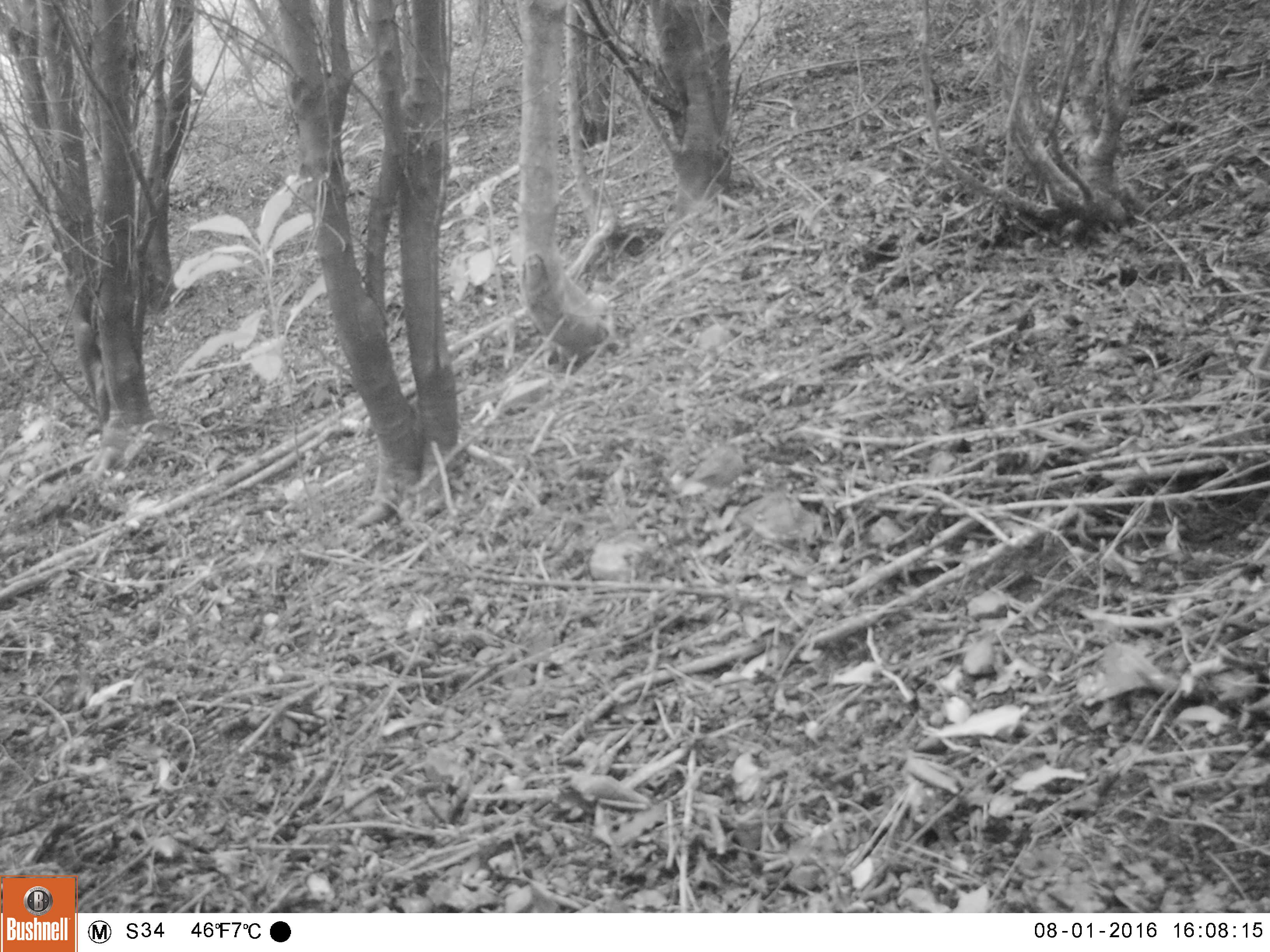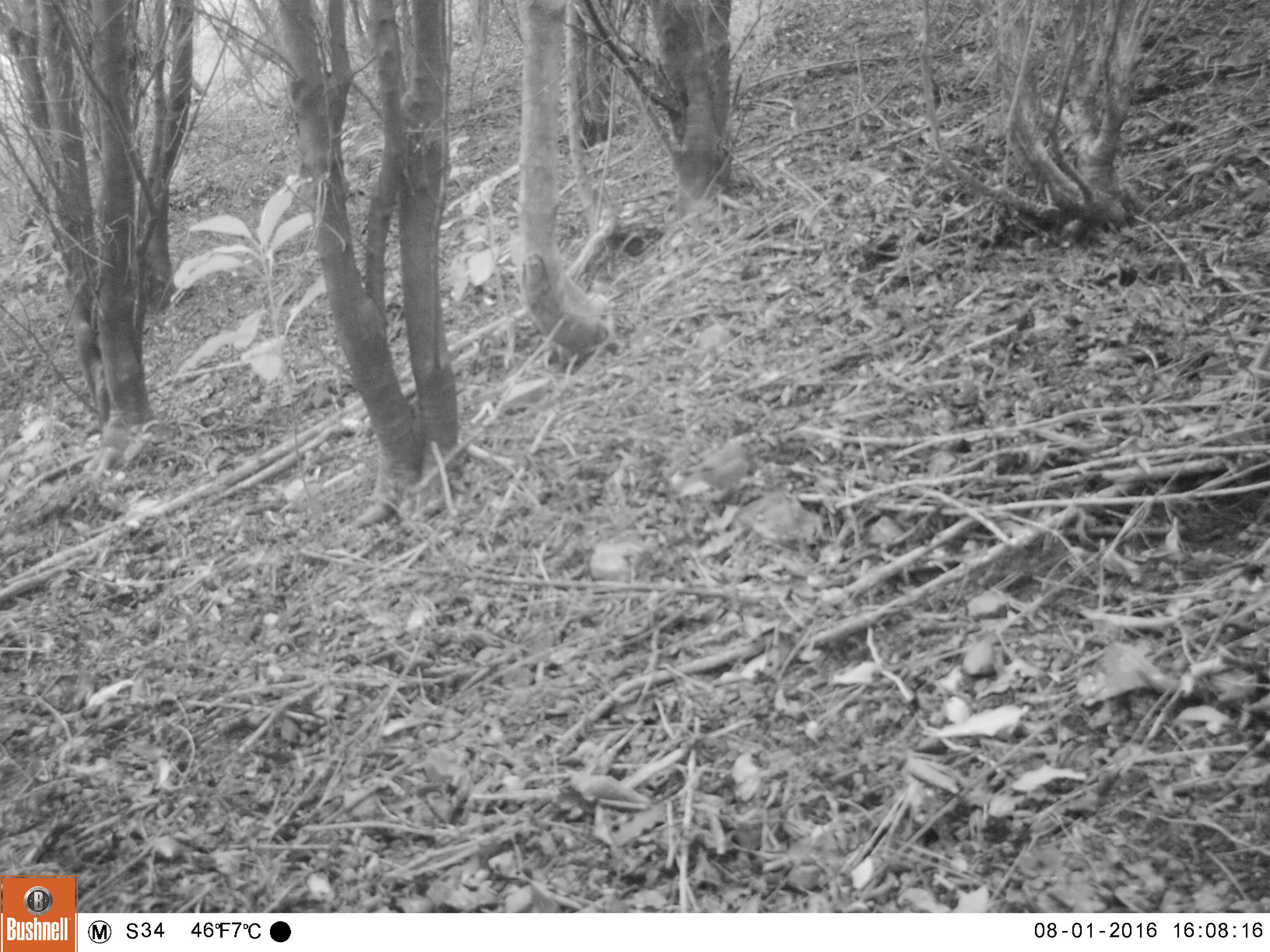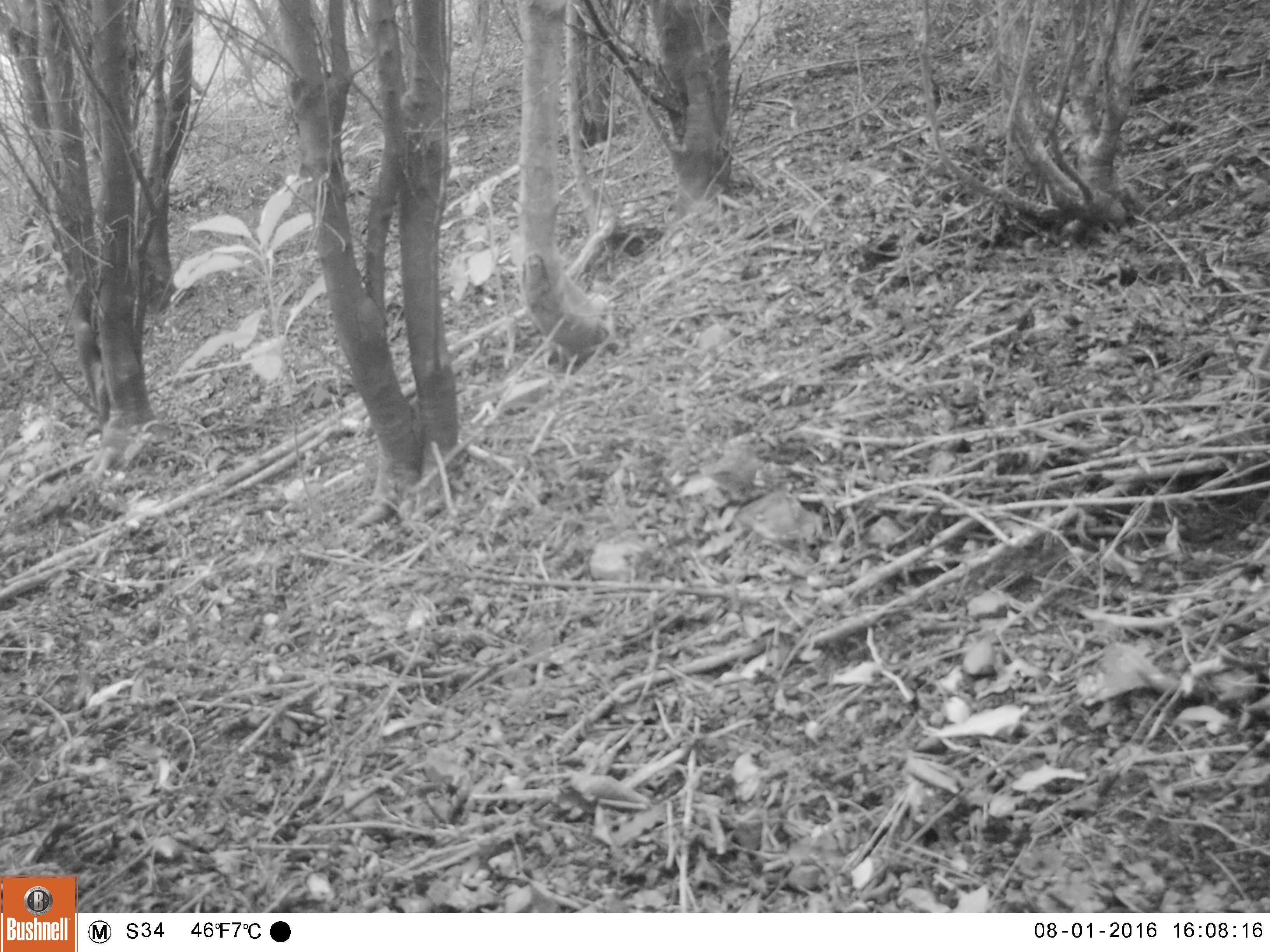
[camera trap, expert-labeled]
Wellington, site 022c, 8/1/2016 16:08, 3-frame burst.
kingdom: Animalia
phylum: Chordata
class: Aves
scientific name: Aves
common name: bird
Bird (Aves).